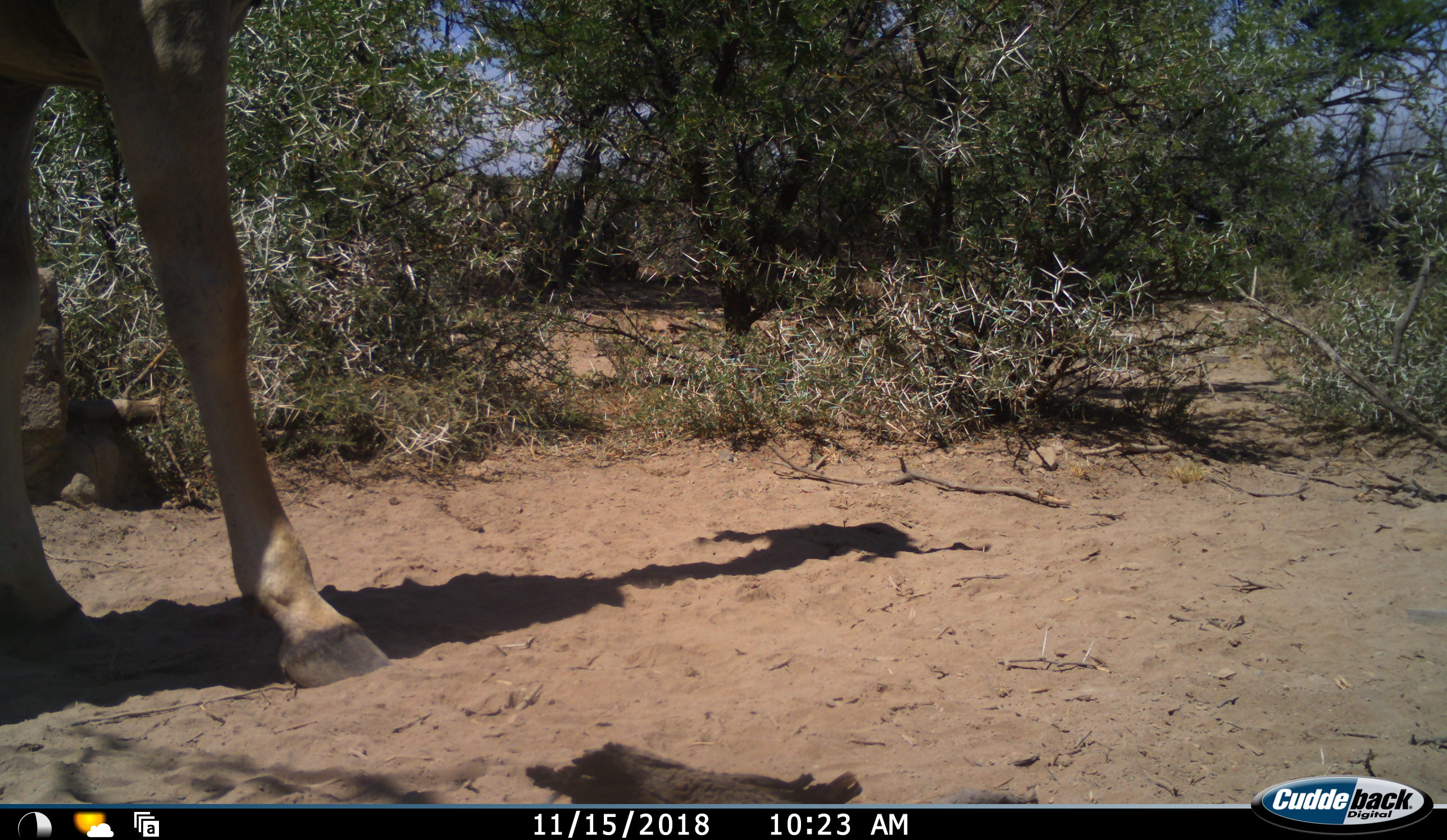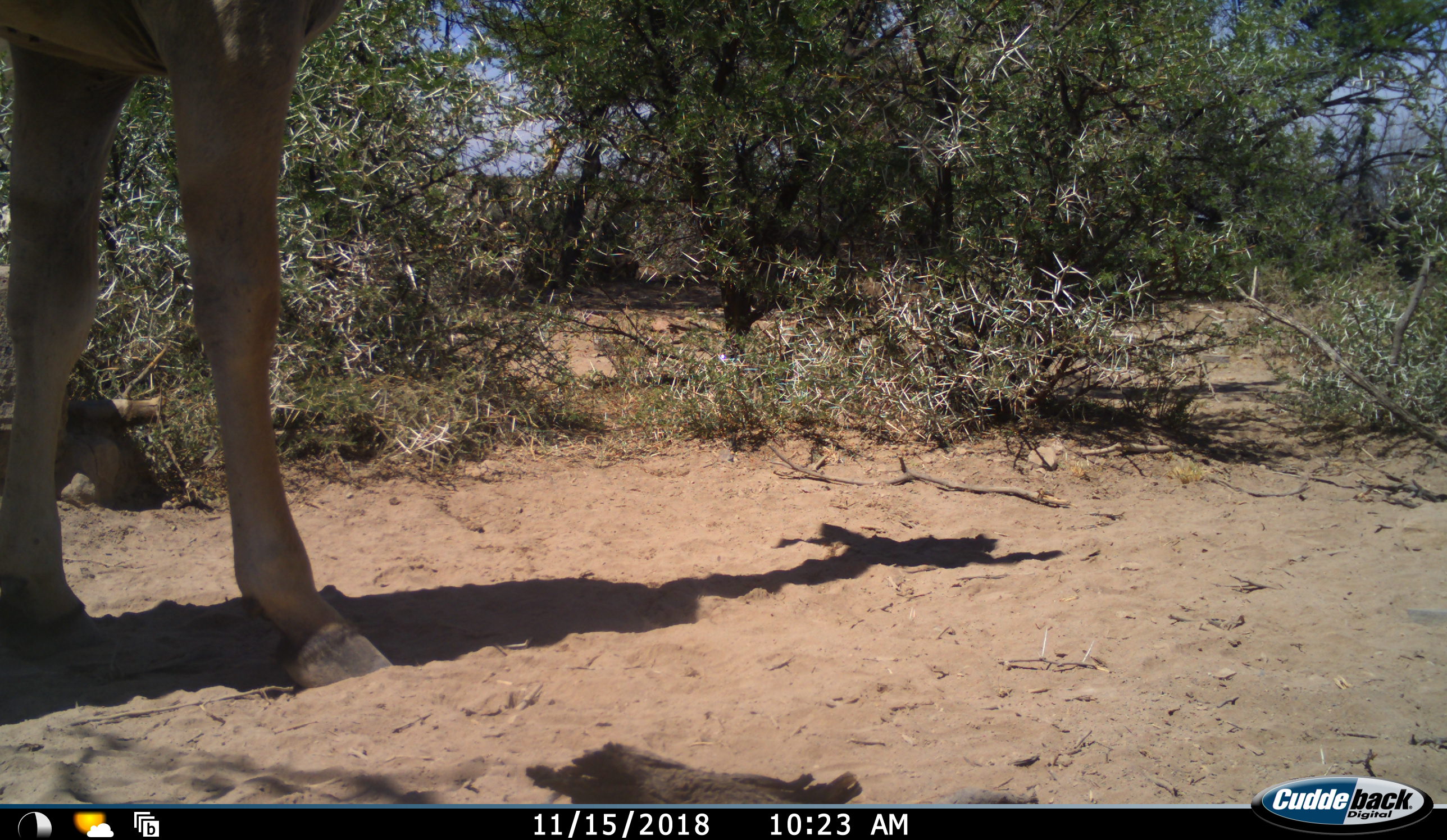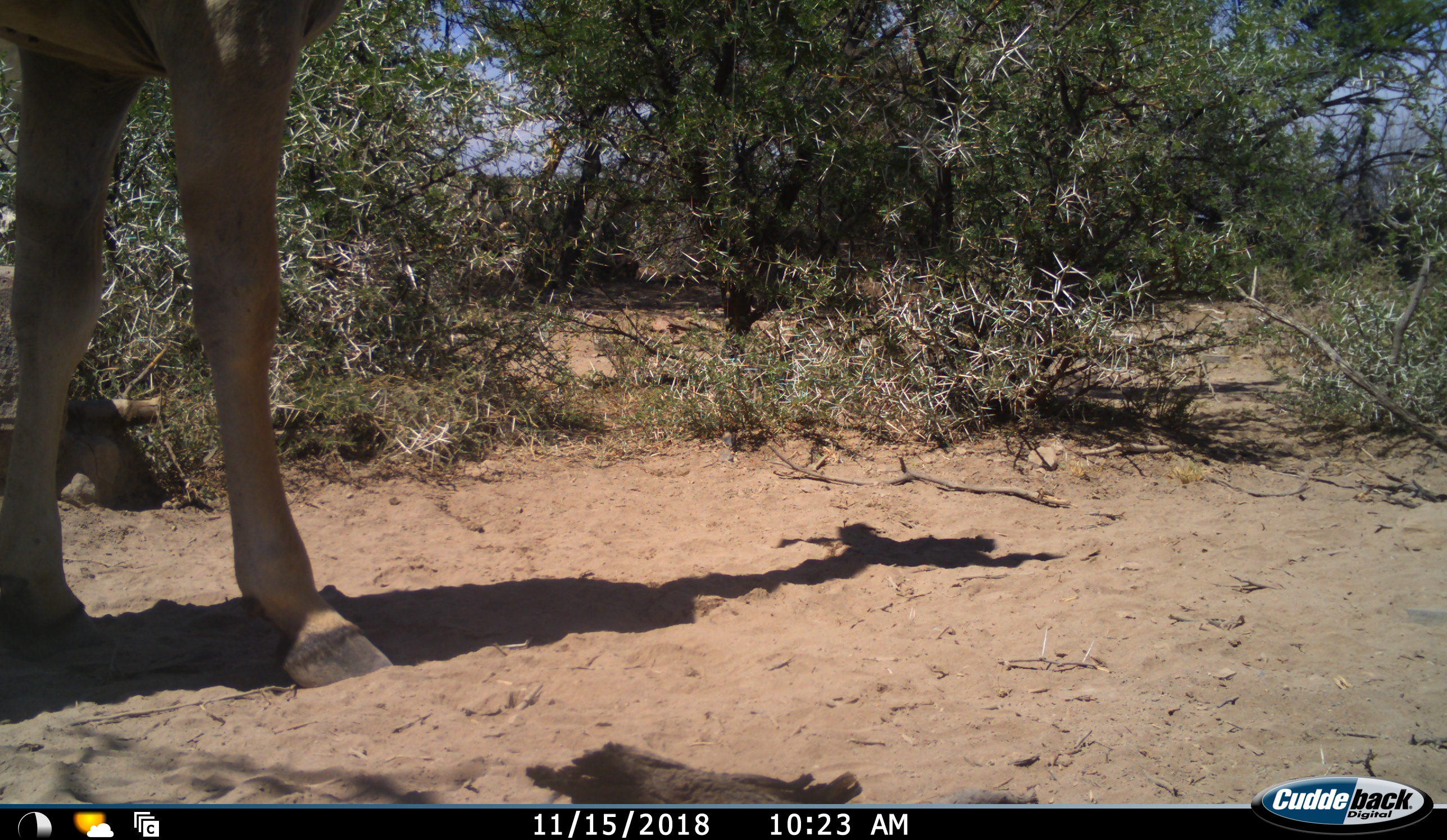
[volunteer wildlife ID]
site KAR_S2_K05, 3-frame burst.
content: unidentified animal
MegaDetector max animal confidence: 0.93